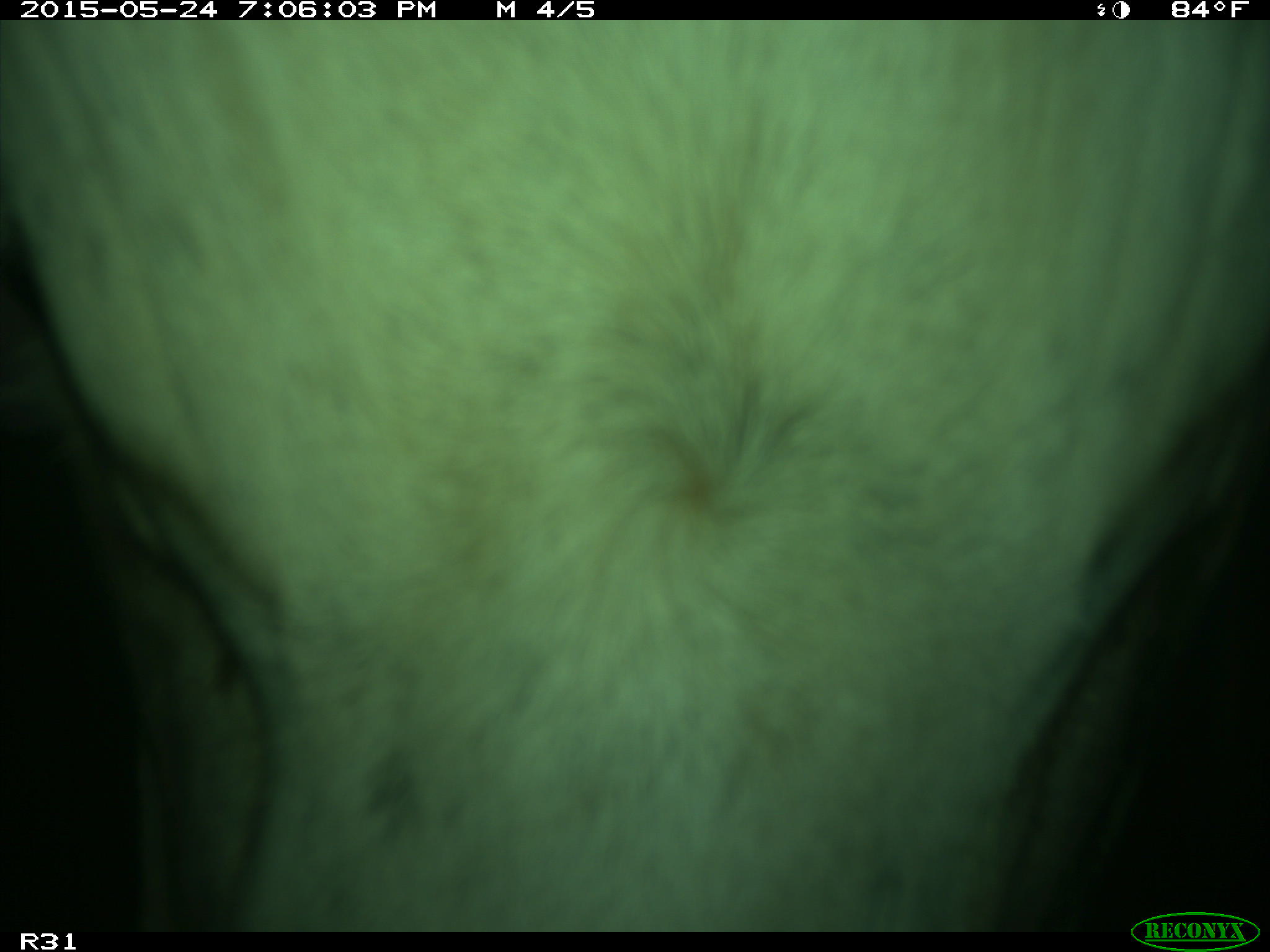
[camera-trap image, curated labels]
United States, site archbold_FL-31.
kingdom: Animalia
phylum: Chordata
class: Mammalia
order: Artiodactyla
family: Bovidae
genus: Bos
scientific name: Bos taurus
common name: domestic cow